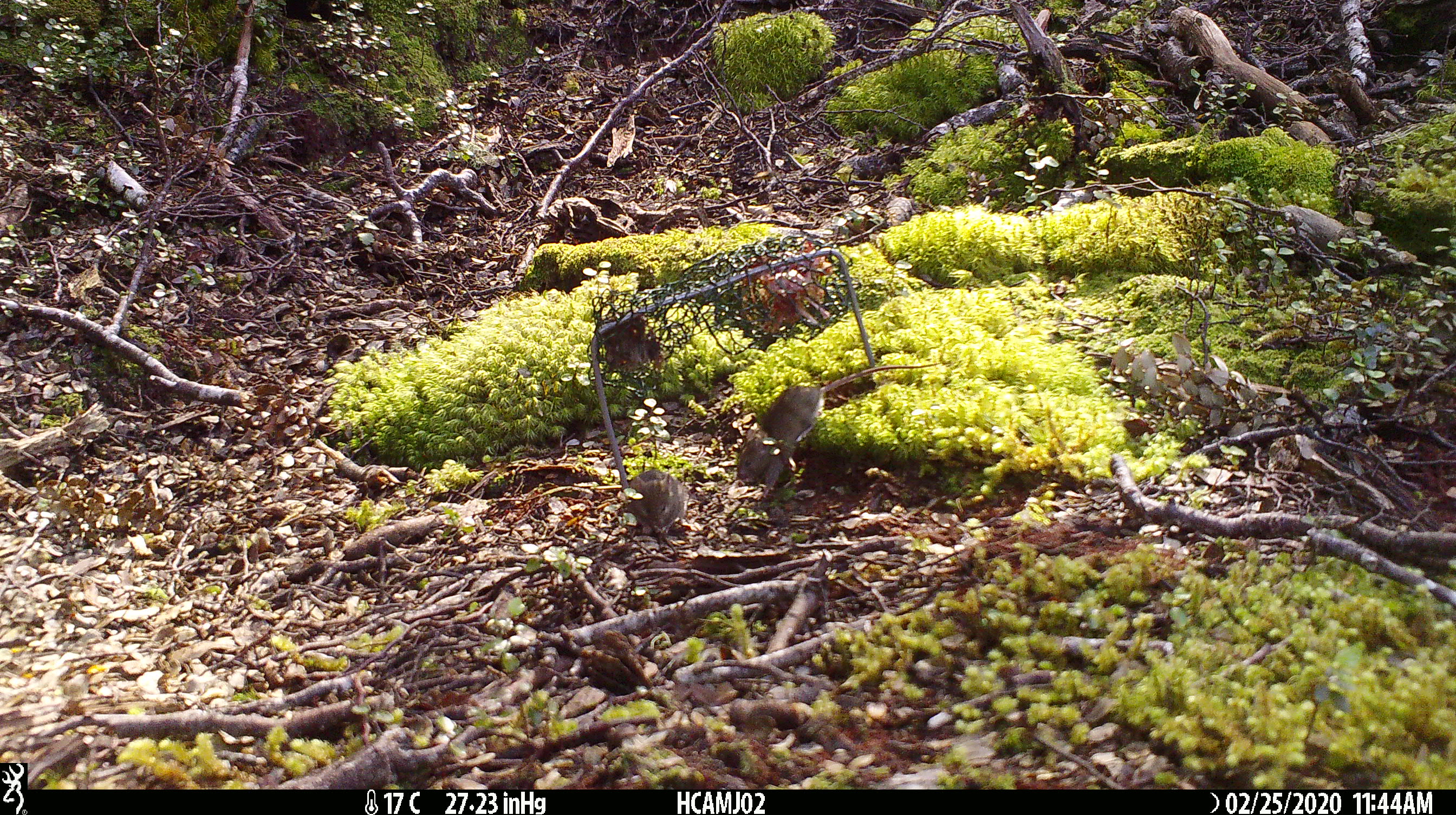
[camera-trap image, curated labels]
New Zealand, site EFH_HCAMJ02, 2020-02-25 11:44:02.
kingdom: Animalia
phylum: Chordata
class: Mammalia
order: Rodentia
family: Muridae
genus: Mus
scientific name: Mus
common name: mouse